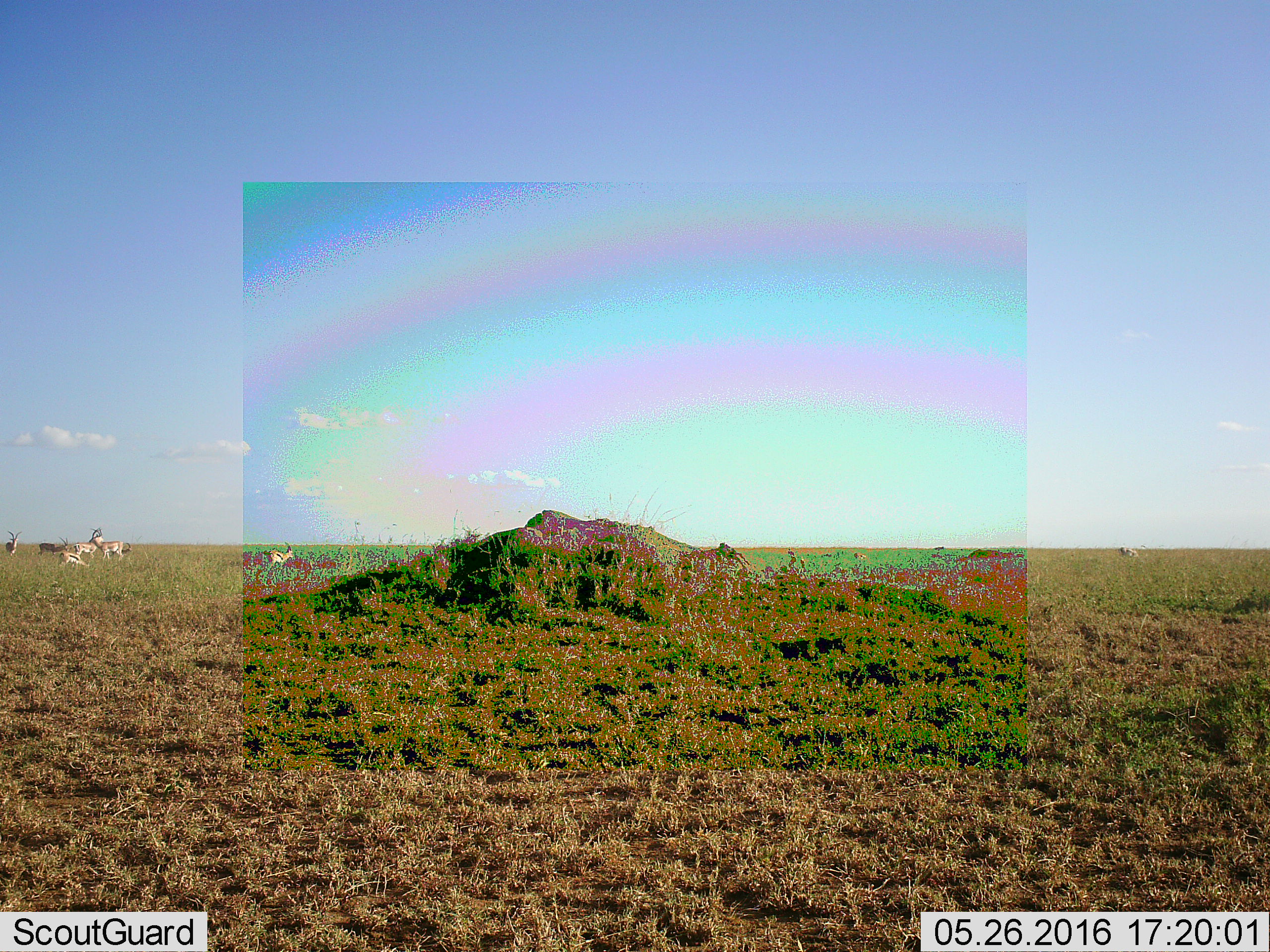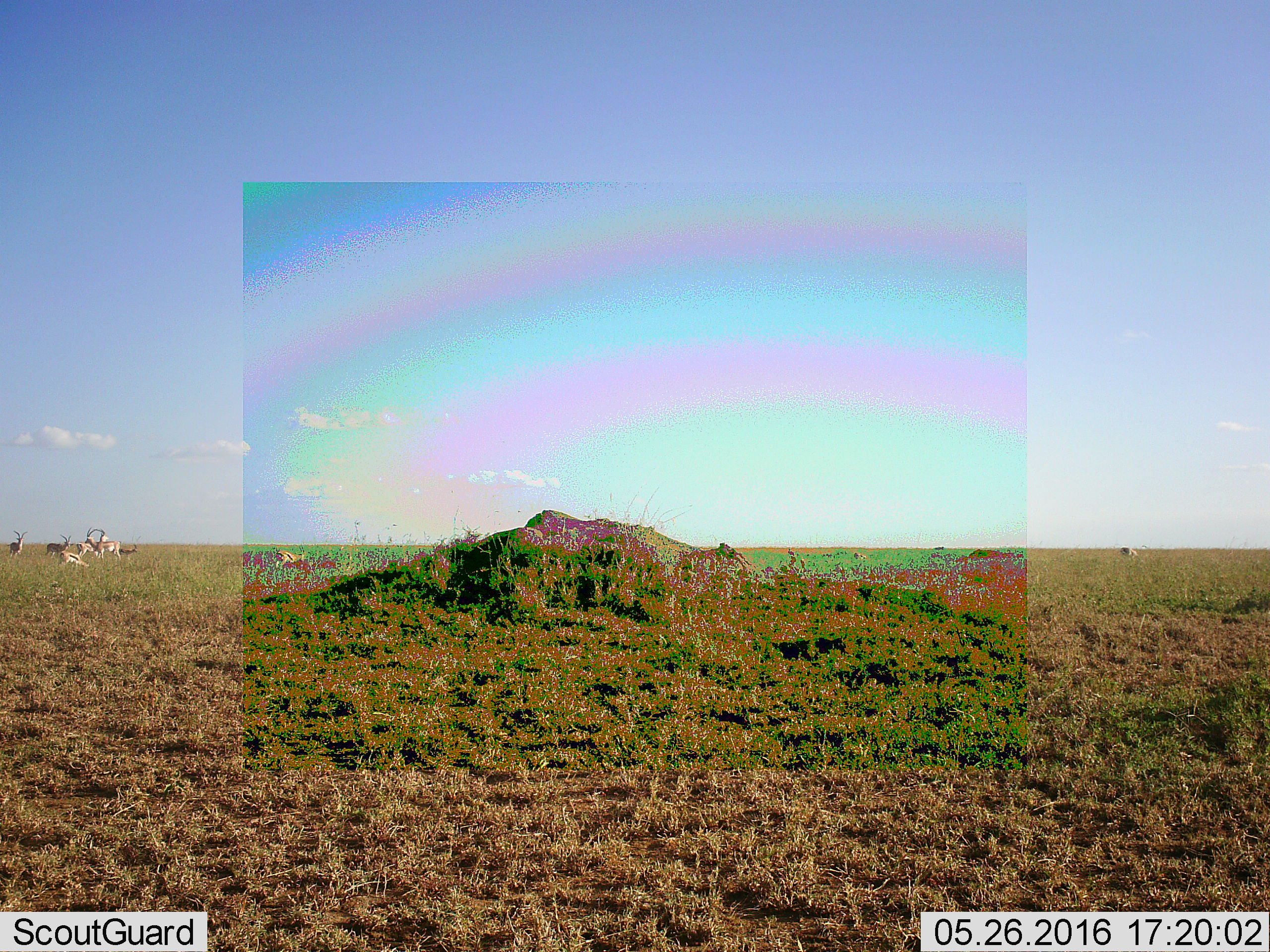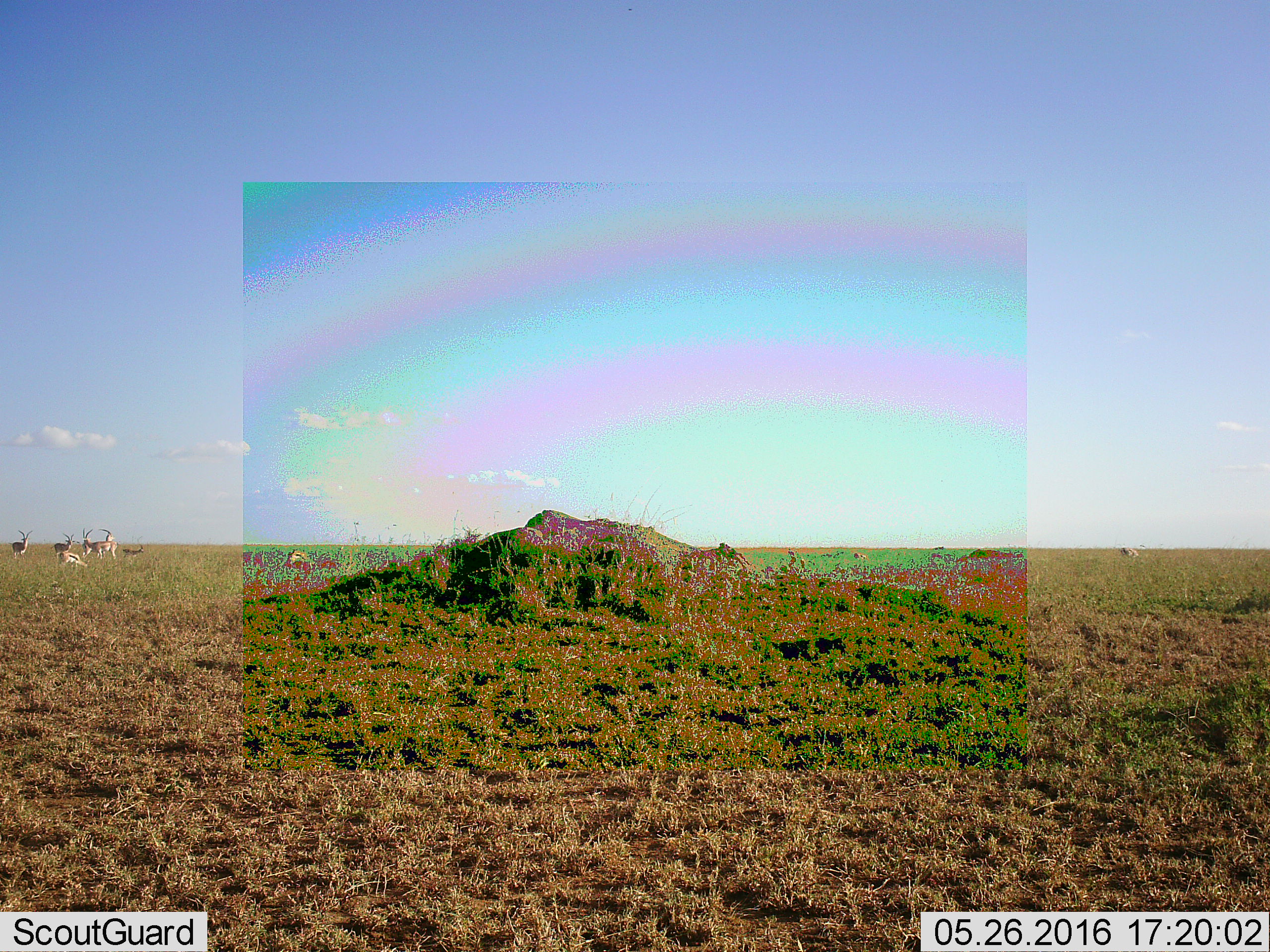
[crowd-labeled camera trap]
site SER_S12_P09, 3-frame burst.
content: unidentified animal